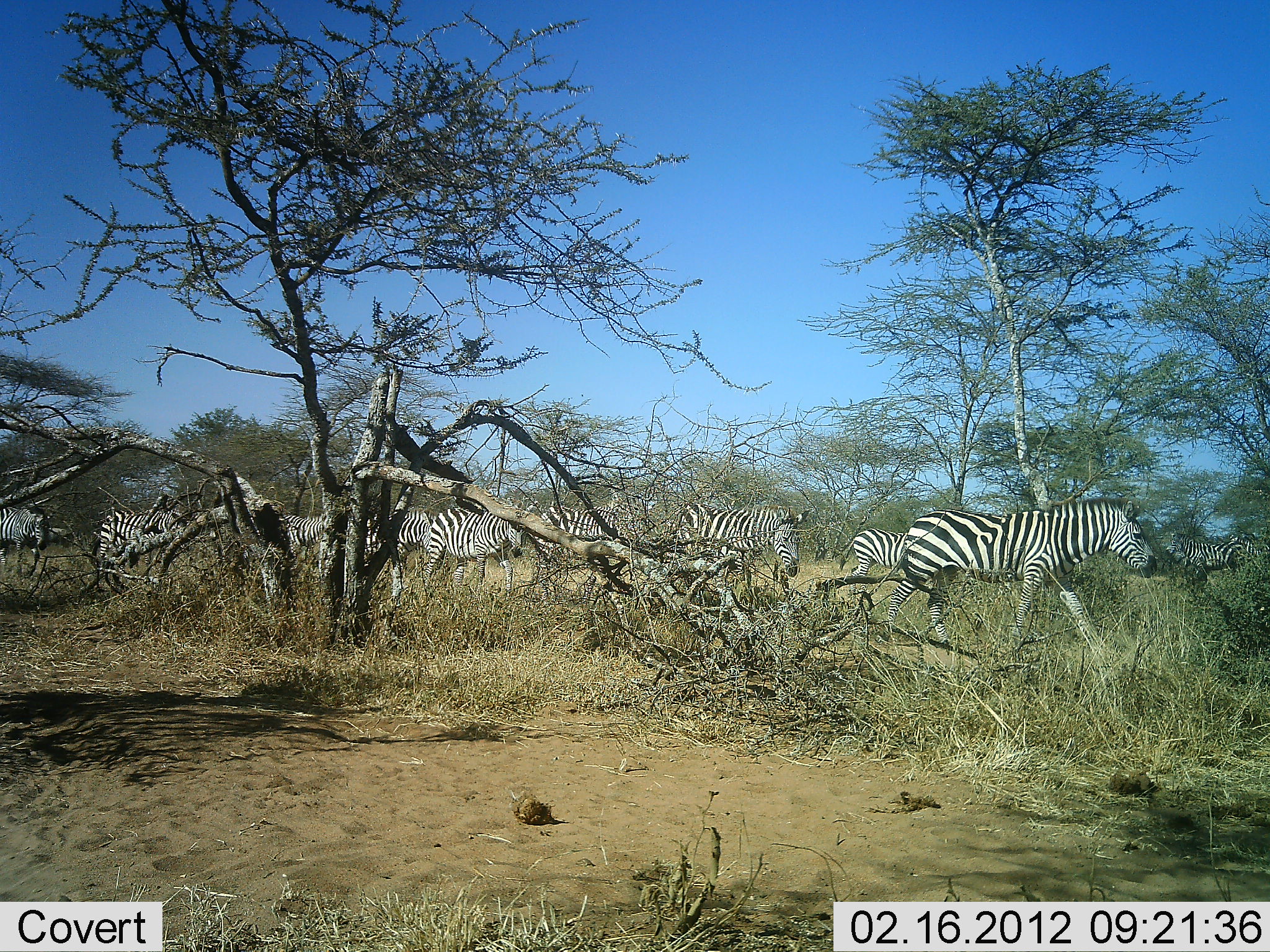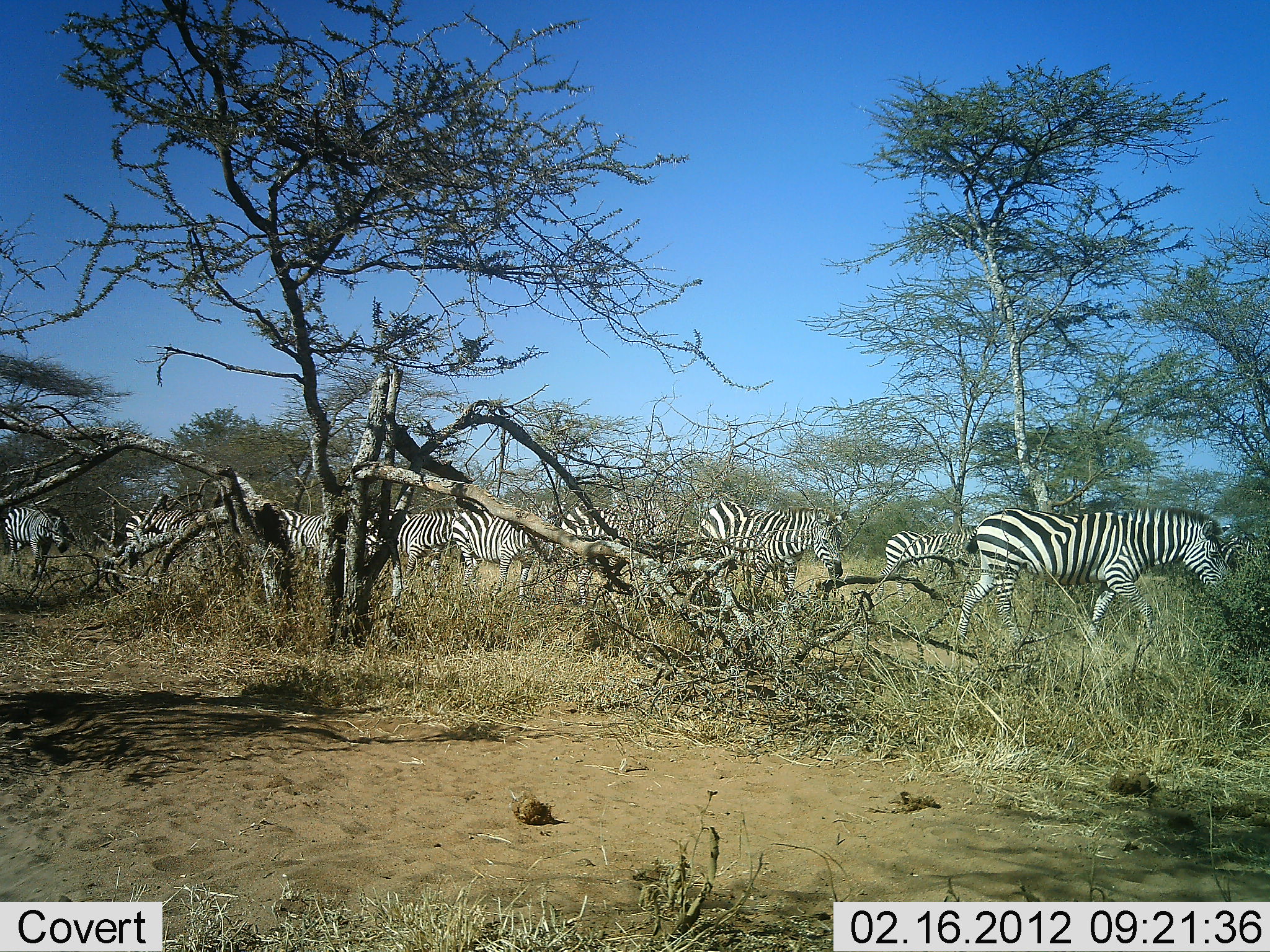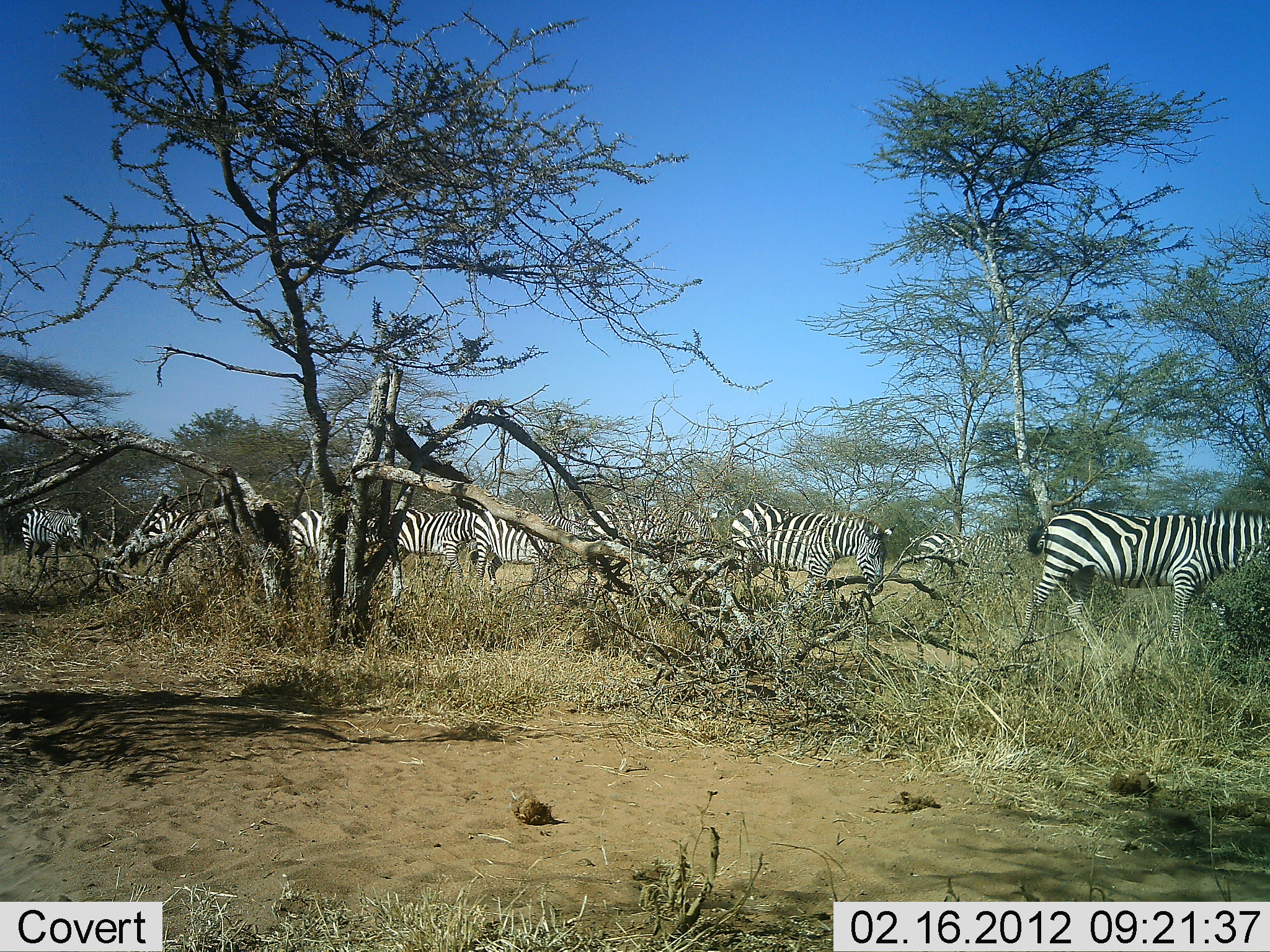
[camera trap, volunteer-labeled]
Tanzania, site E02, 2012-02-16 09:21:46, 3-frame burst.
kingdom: Animalia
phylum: Chordata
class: Mammalia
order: Perissodactyla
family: Equidae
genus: Equus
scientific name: Equus quagga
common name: plains zebra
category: zebra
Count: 10.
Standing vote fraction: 14%.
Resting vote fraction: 0%.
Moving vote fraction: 95%.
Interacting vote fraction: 0%.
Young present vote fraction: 5%.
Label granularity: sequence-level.